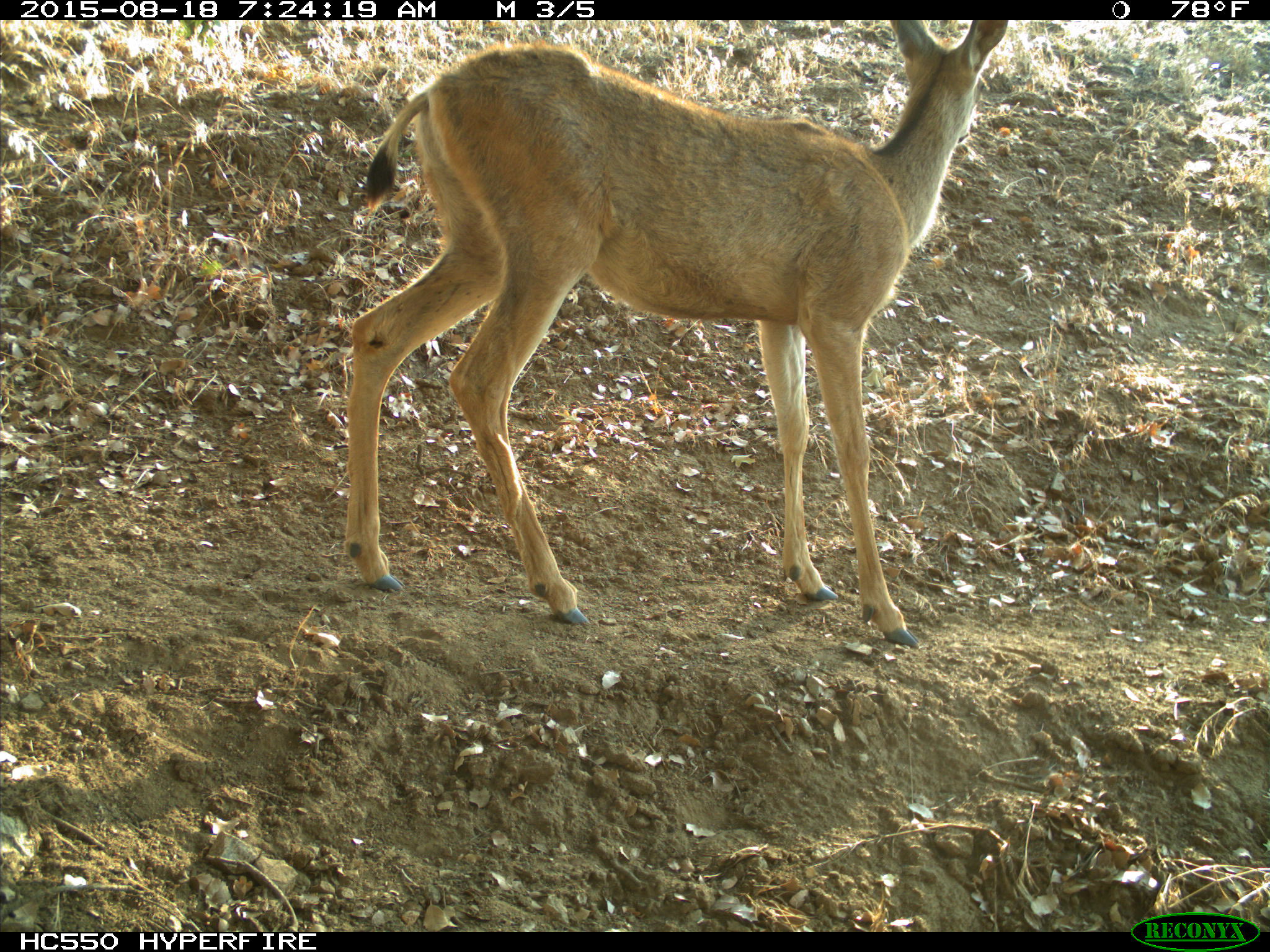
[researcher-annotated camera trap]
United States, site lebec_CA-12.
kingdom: Animalia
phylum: Chordata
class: Mammalia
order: Artiodactyla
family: Cervidae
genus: Odocoileus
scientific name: Odocoileus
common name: deer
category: unidentified deer